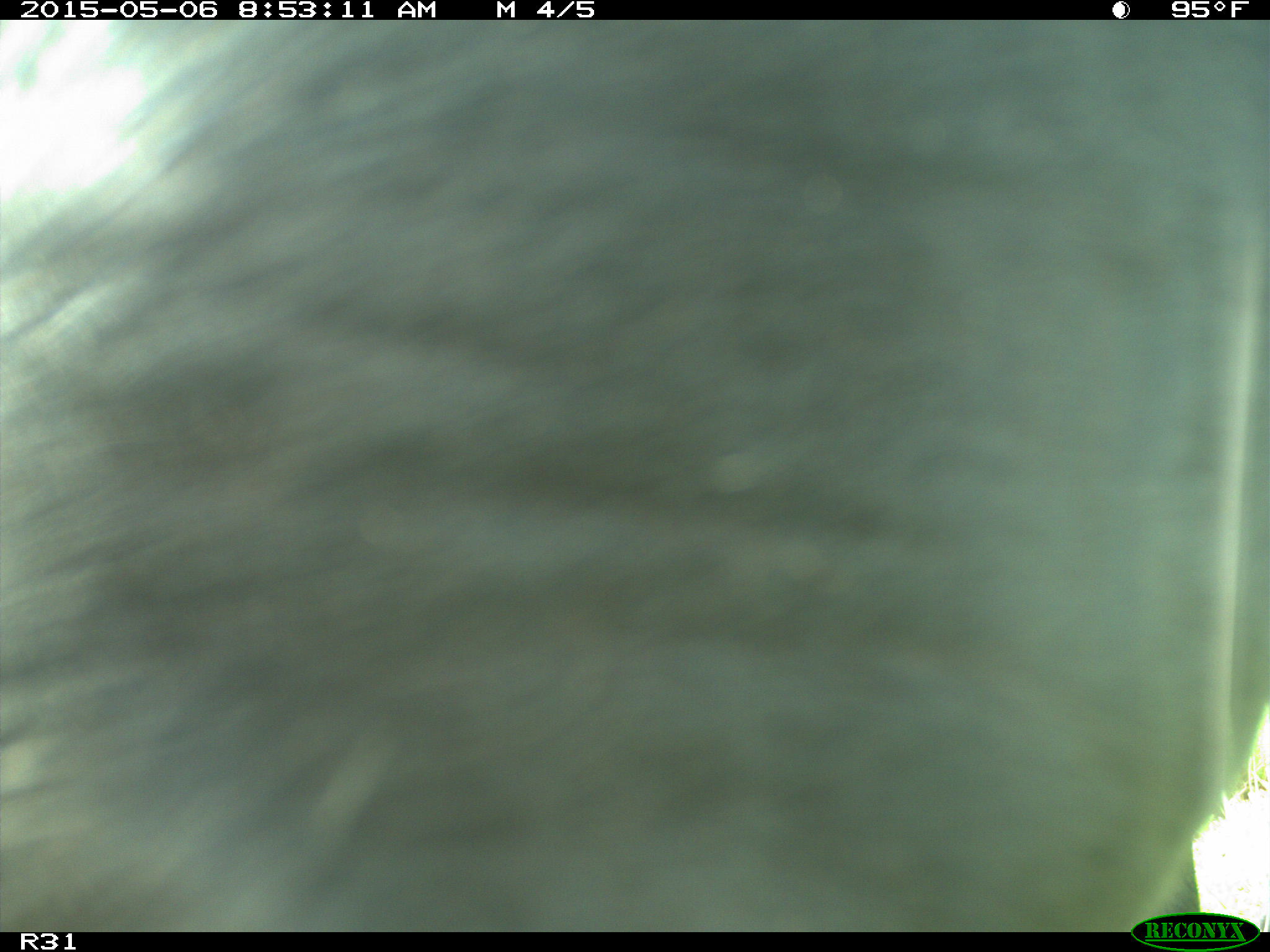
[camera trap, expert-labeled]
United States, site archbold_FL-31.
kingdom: Animalia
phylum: Chordata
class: Mammalia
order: Artiodactyla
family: Bovidae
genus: Bos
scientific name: Bos taurus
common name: domestic cow